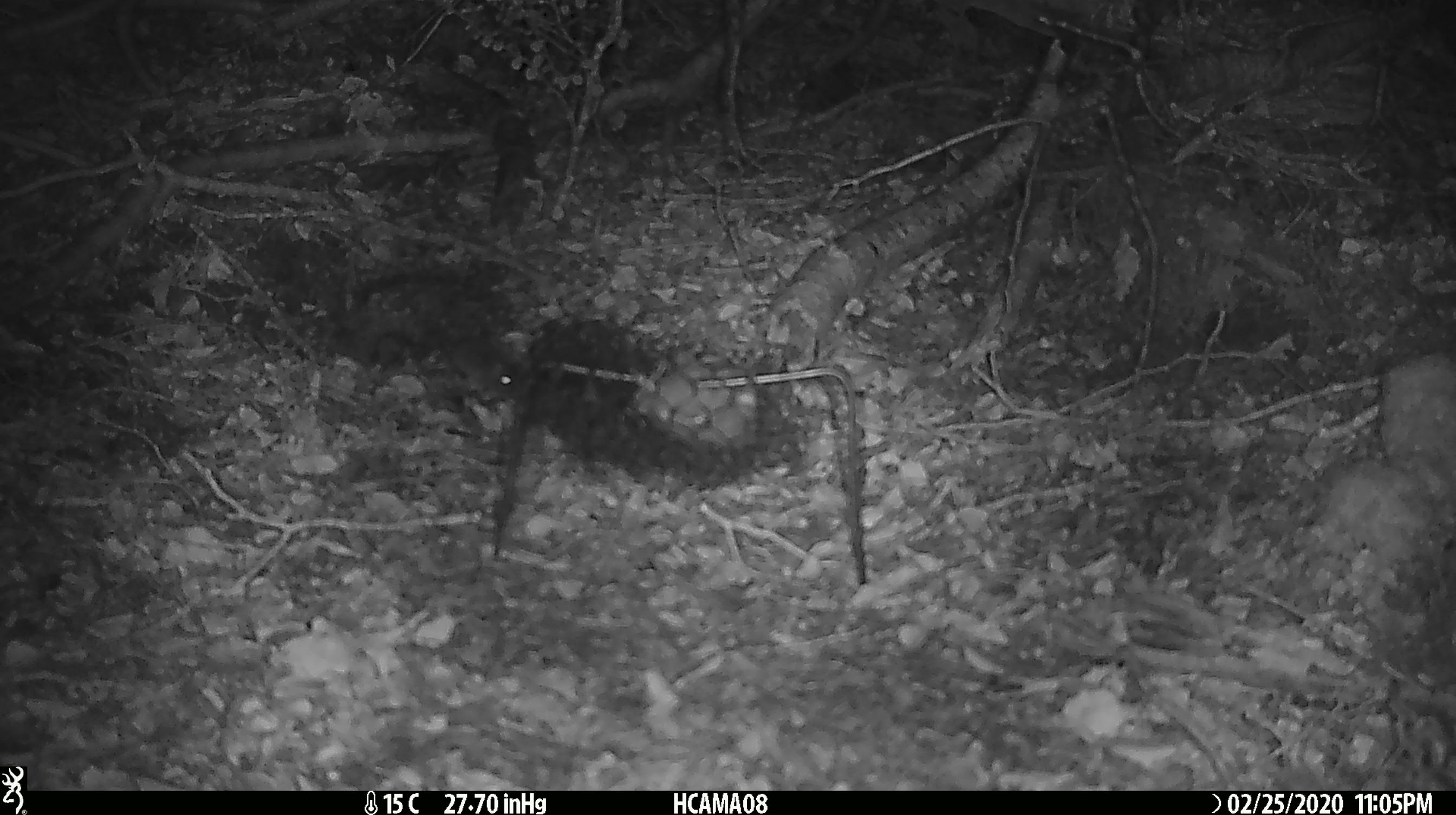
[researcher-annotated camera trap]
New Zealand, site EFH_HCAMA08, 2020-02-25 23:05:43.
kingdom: Animalia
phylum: Chordata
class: Mammalia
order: Rodentia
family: Muridae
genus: Mus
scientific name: Mus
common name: mouse